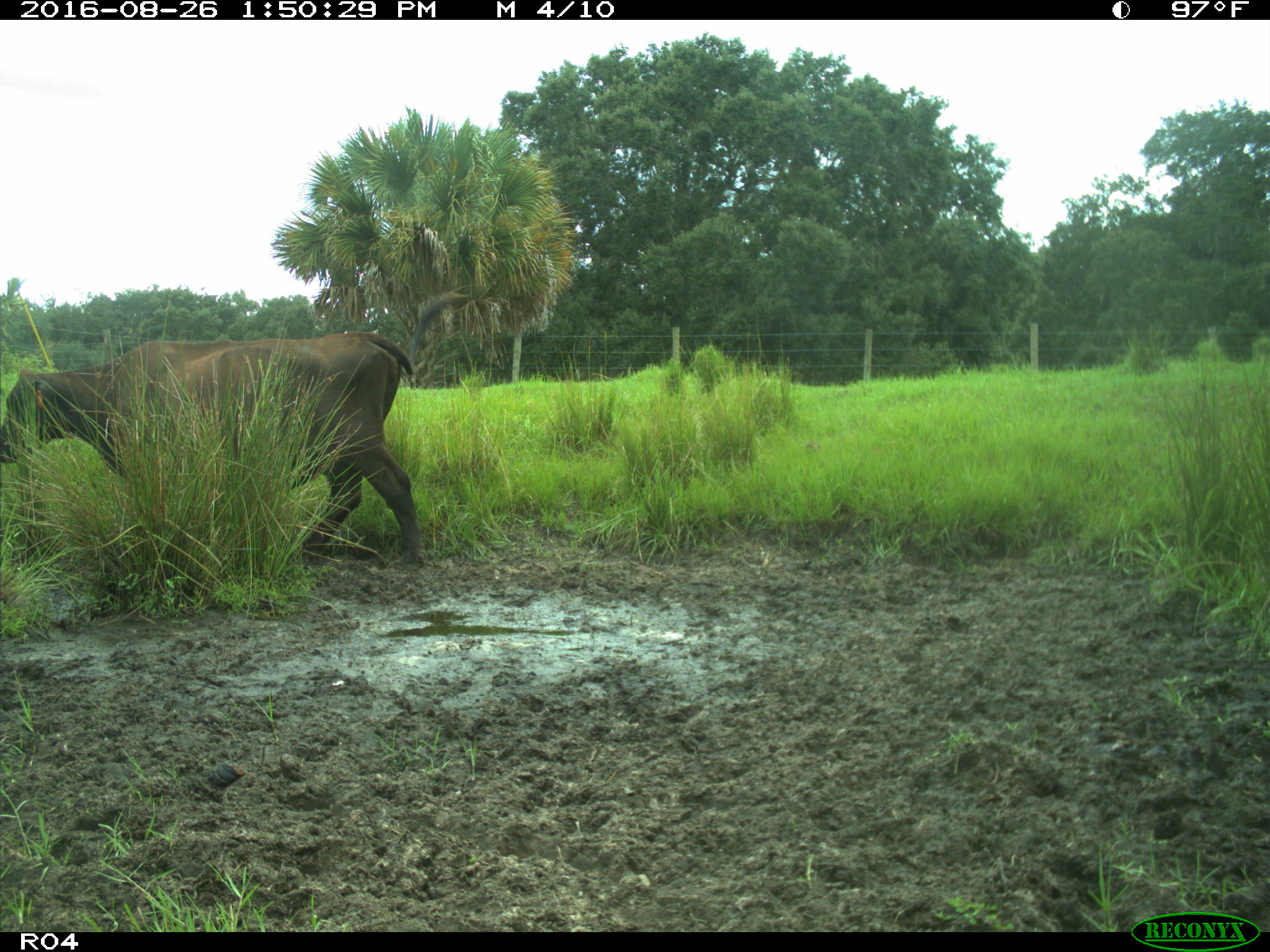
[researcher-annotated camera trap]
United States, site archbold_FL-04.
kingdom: Animalia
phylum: Chordata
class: Mammalia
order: Artiodactyla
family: Bovidae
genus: Bos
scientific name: Bos taurus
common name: domestic cow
Bos taurus (domestic cow).